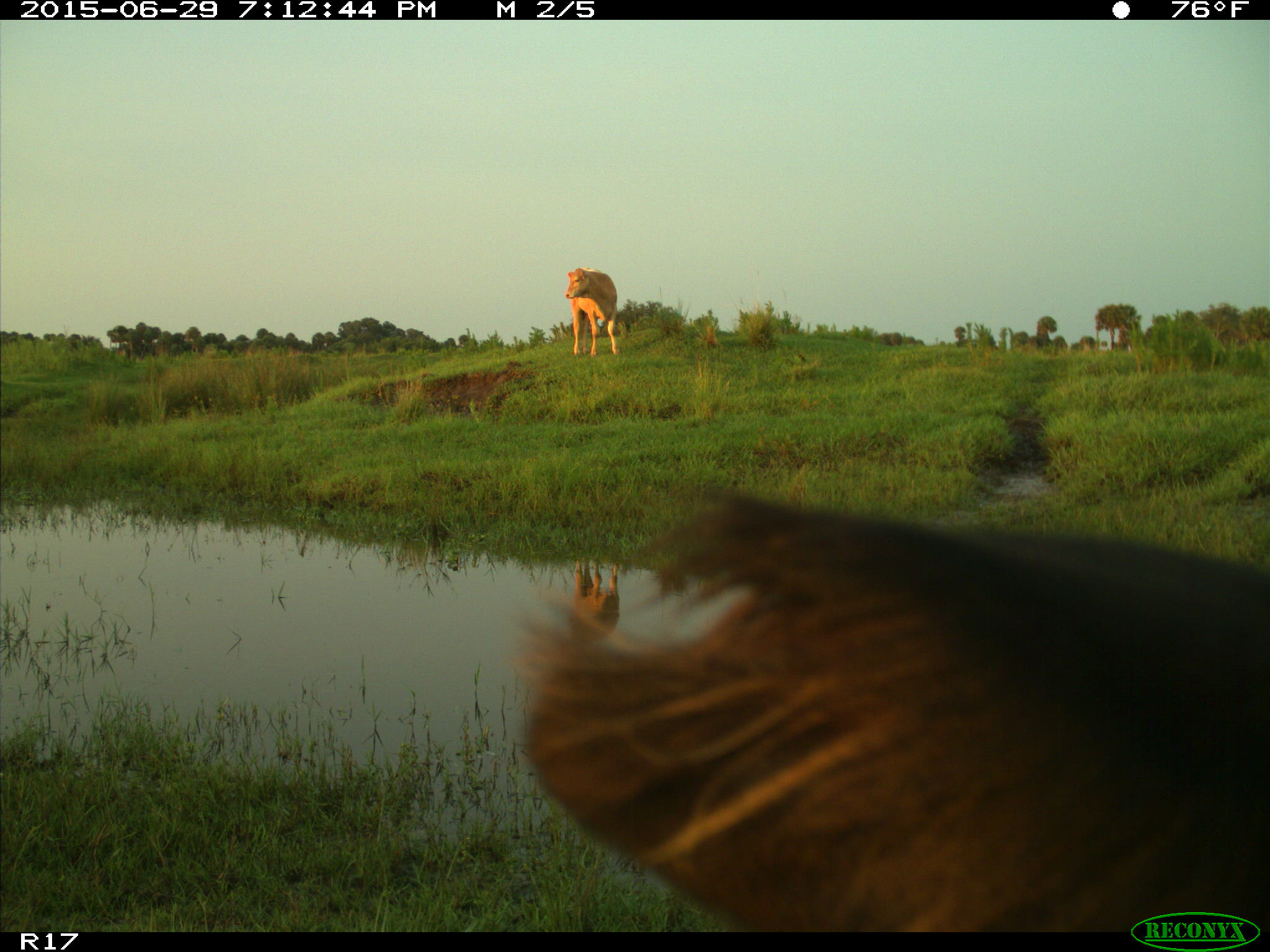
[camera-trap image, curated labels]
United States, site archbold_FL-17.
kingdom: Animalia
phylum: Chordata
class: Mammalia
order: Artiodactyla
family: Bovidae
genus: Bos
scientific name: Bos taurus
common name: domestic cow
Bos taurus (domestic cow).